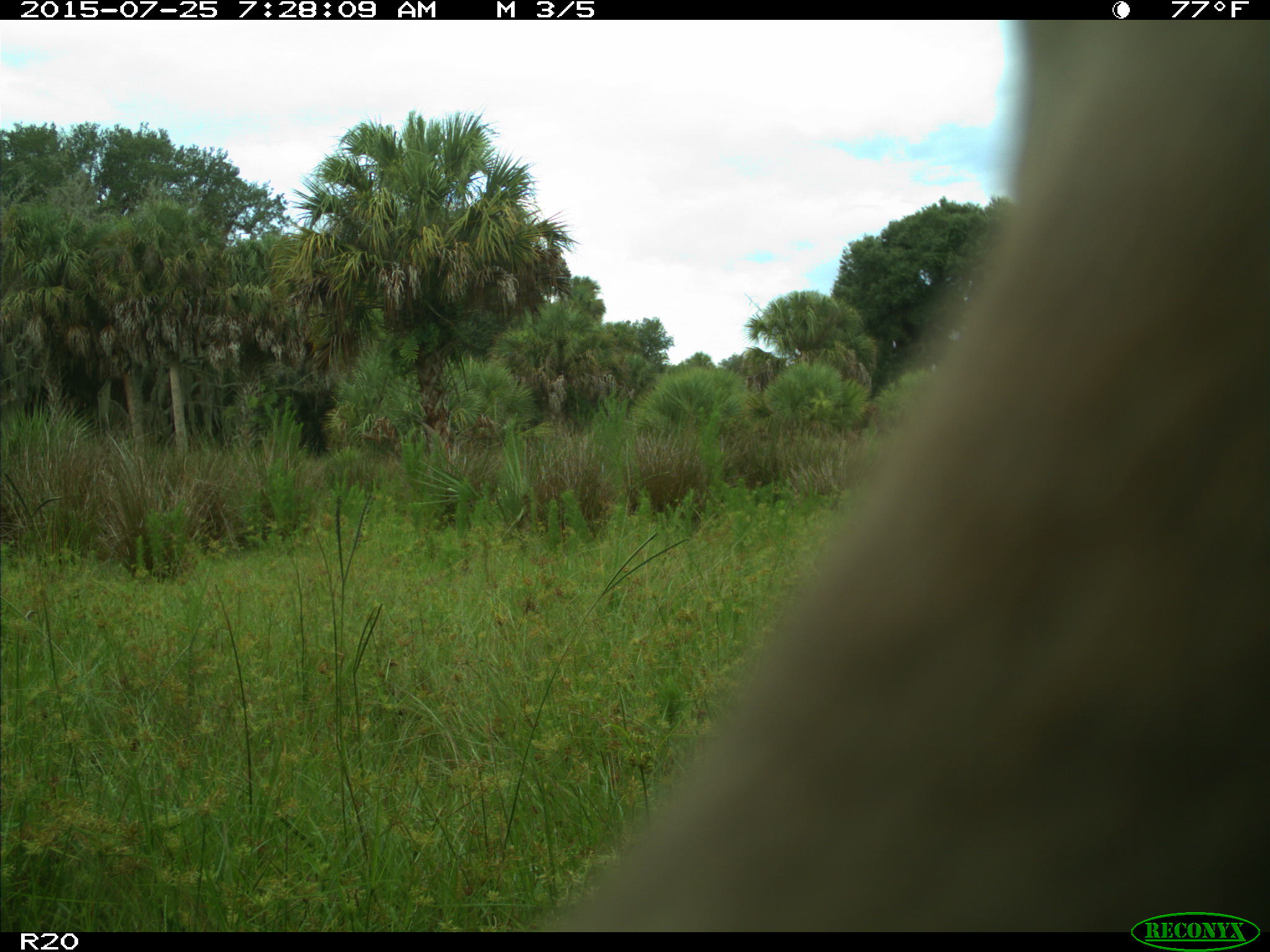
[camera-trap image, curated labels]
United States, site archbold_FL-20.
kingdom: Animalia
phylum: Chordata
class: Mammalia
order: Artiodactyla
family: Bovidae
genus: Bos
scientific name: Bos taurus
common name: domestic cow